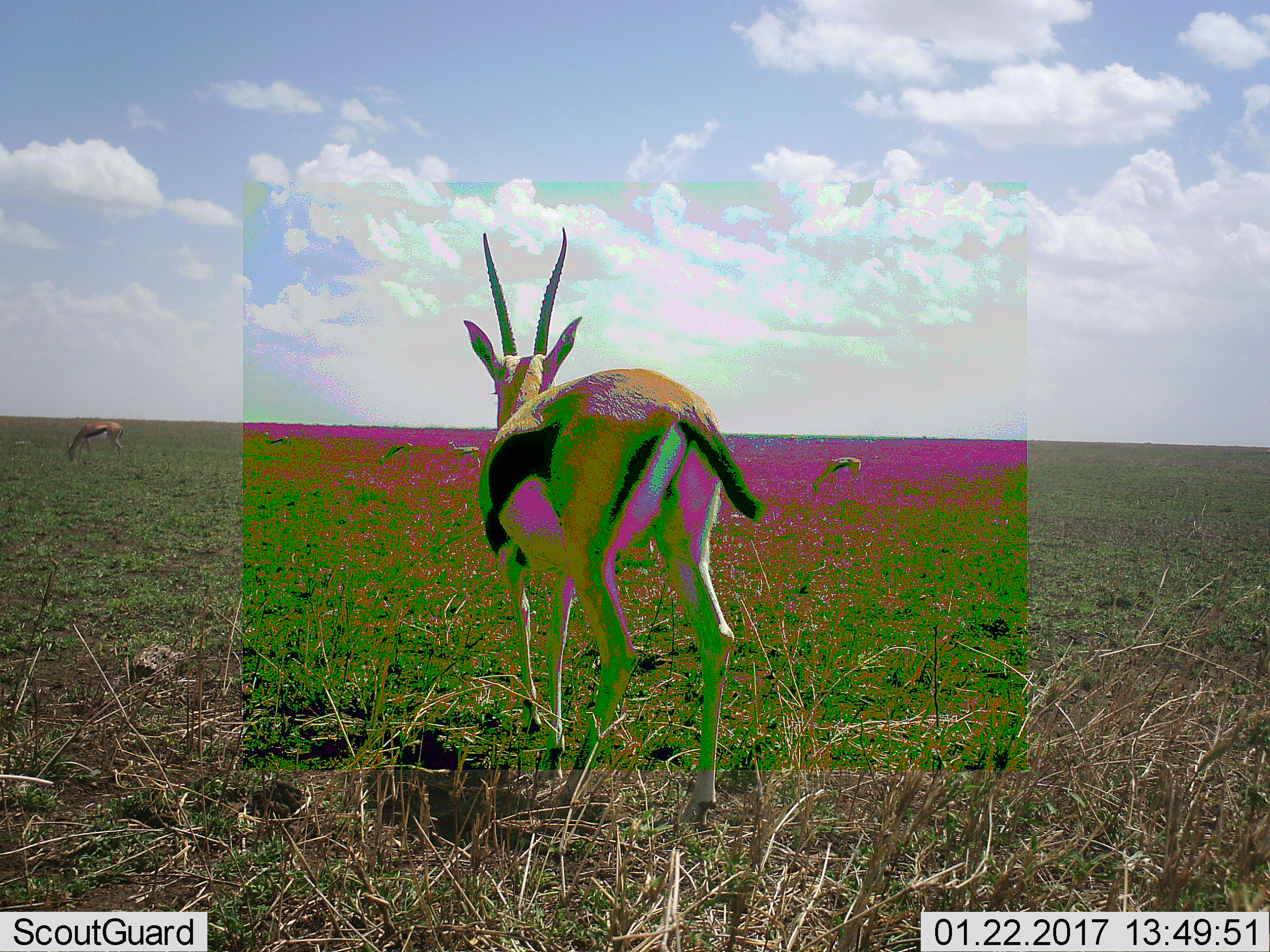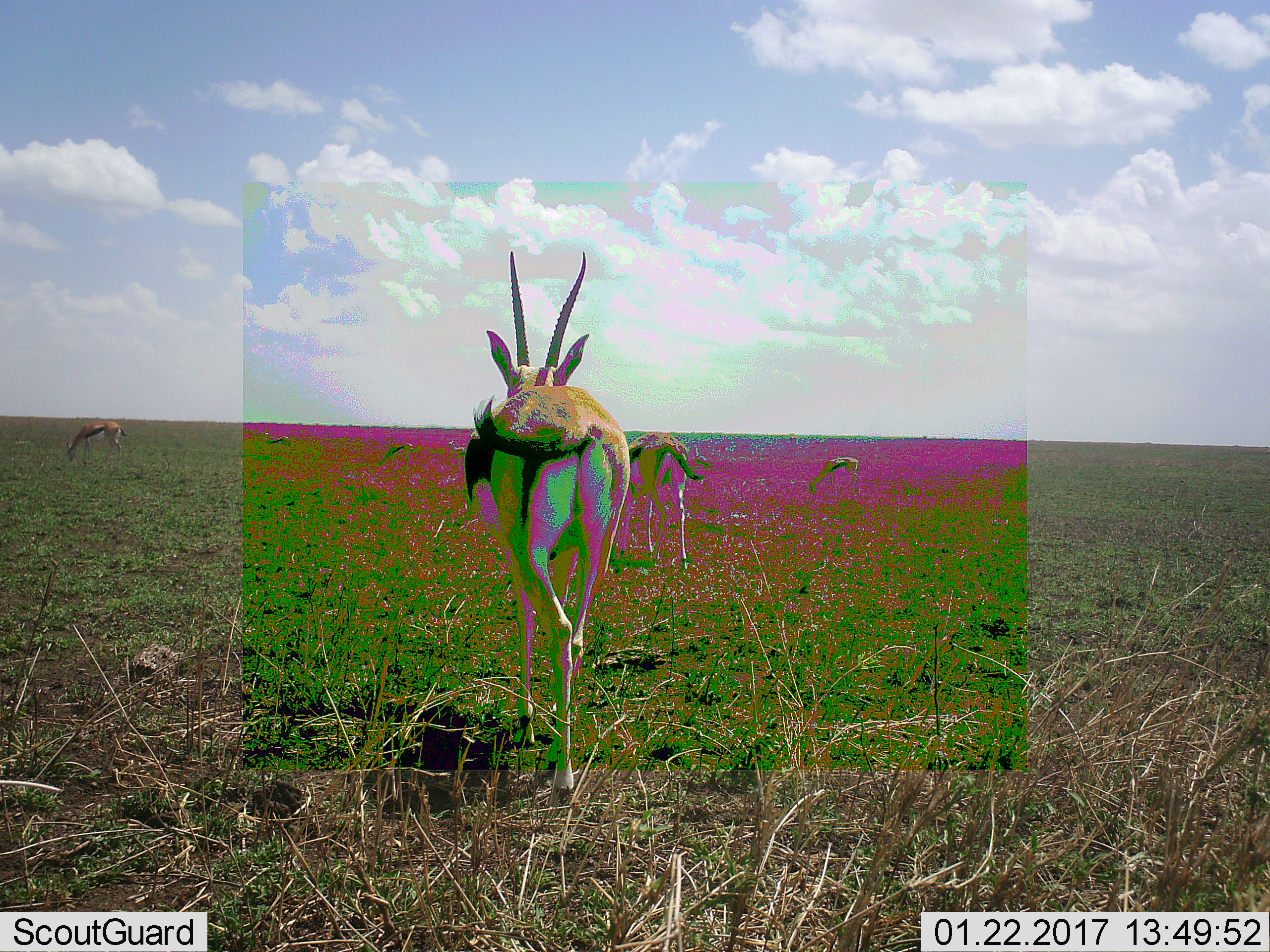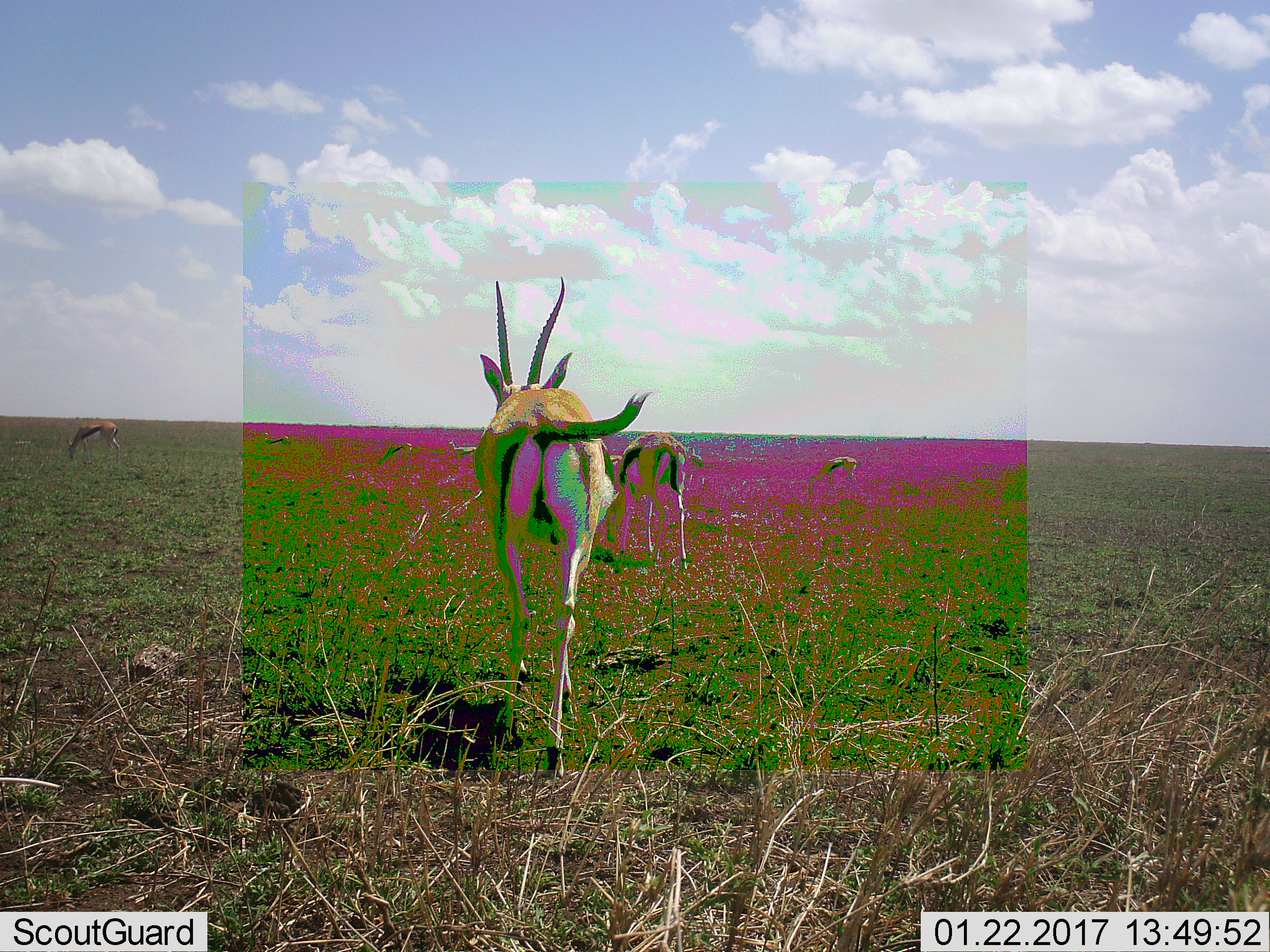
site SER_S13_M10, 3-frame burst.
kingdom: Animalia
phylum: Chordata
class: Mammalia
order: Artiodactyla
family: Bovidae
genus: Eudorcas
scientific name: Eudorcas thomsonii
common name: thomson's gazelle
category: gazellethomsons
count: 4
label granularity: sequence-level